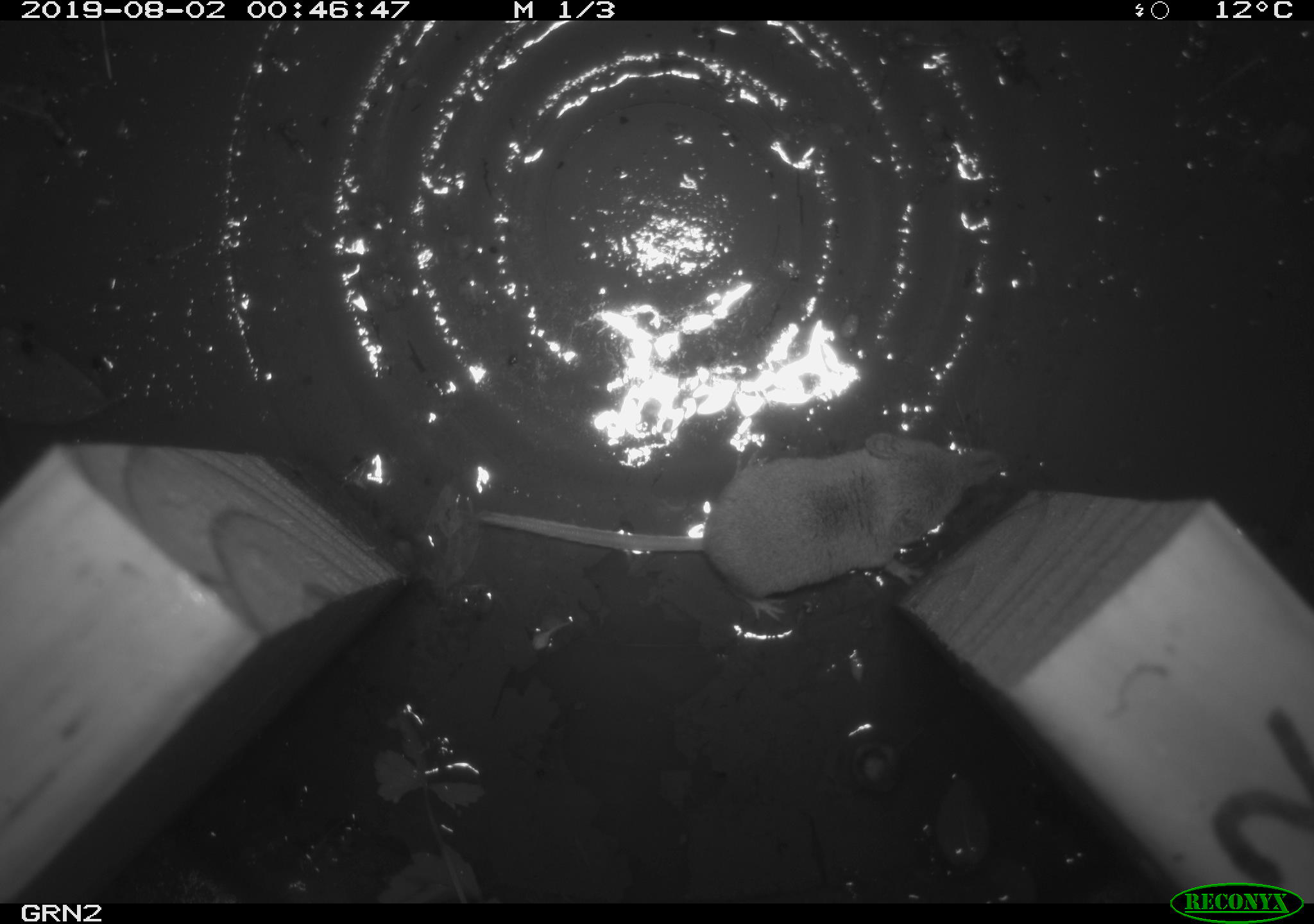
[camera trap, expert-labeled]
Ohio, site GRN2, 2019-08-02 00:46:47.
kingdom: Animalia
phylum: Chordata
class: Mammalia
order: Eulipotyphla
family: Soricidae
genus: Sorex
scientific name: Sorex cinereus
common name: masked shrew